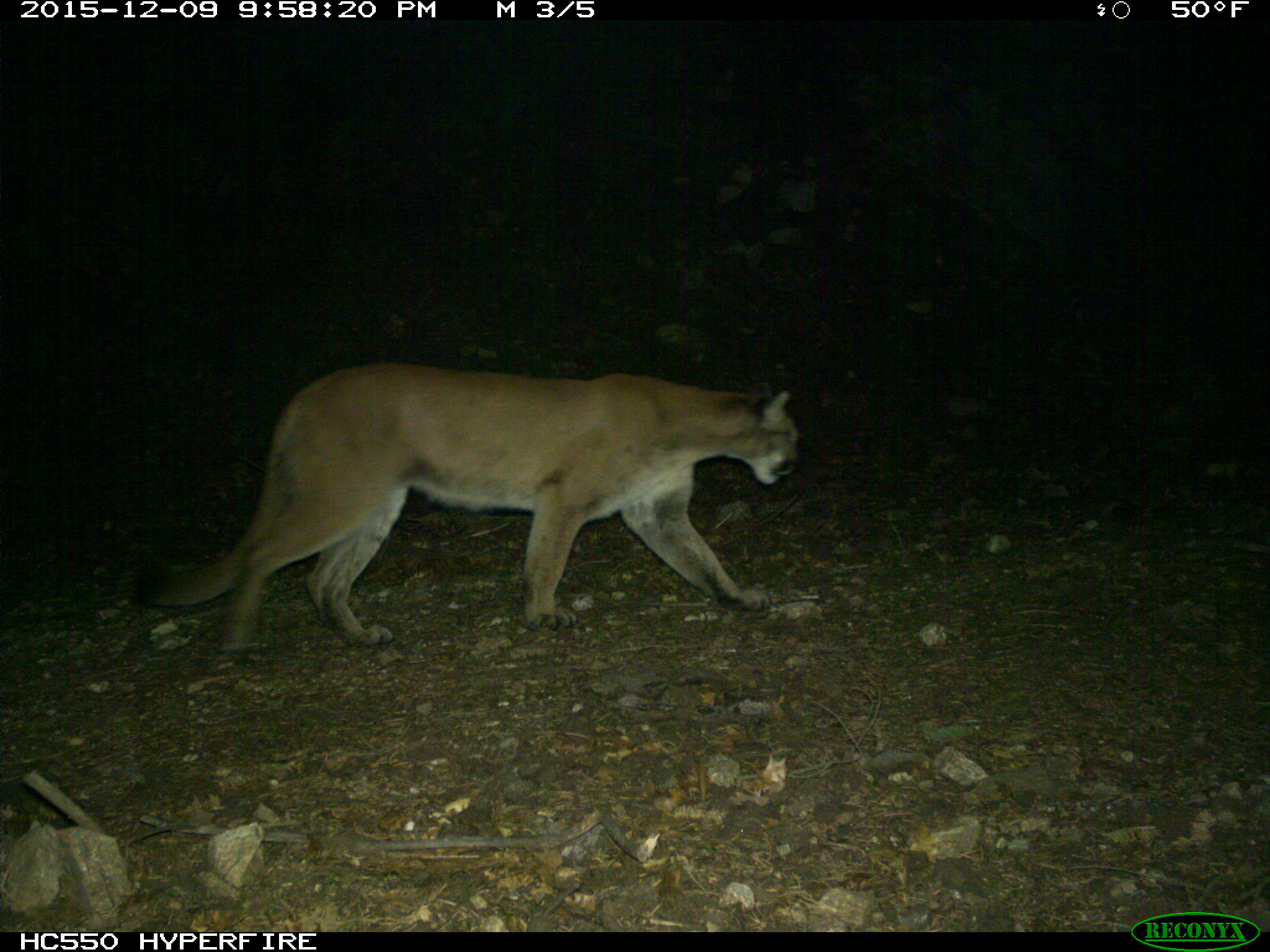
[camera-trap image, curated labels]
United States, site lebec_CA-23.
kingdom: Animalia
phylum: Chordata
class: Mammalia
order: Carnivora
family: Felidae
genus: Puma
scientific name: Puma concolor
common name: mountain lion